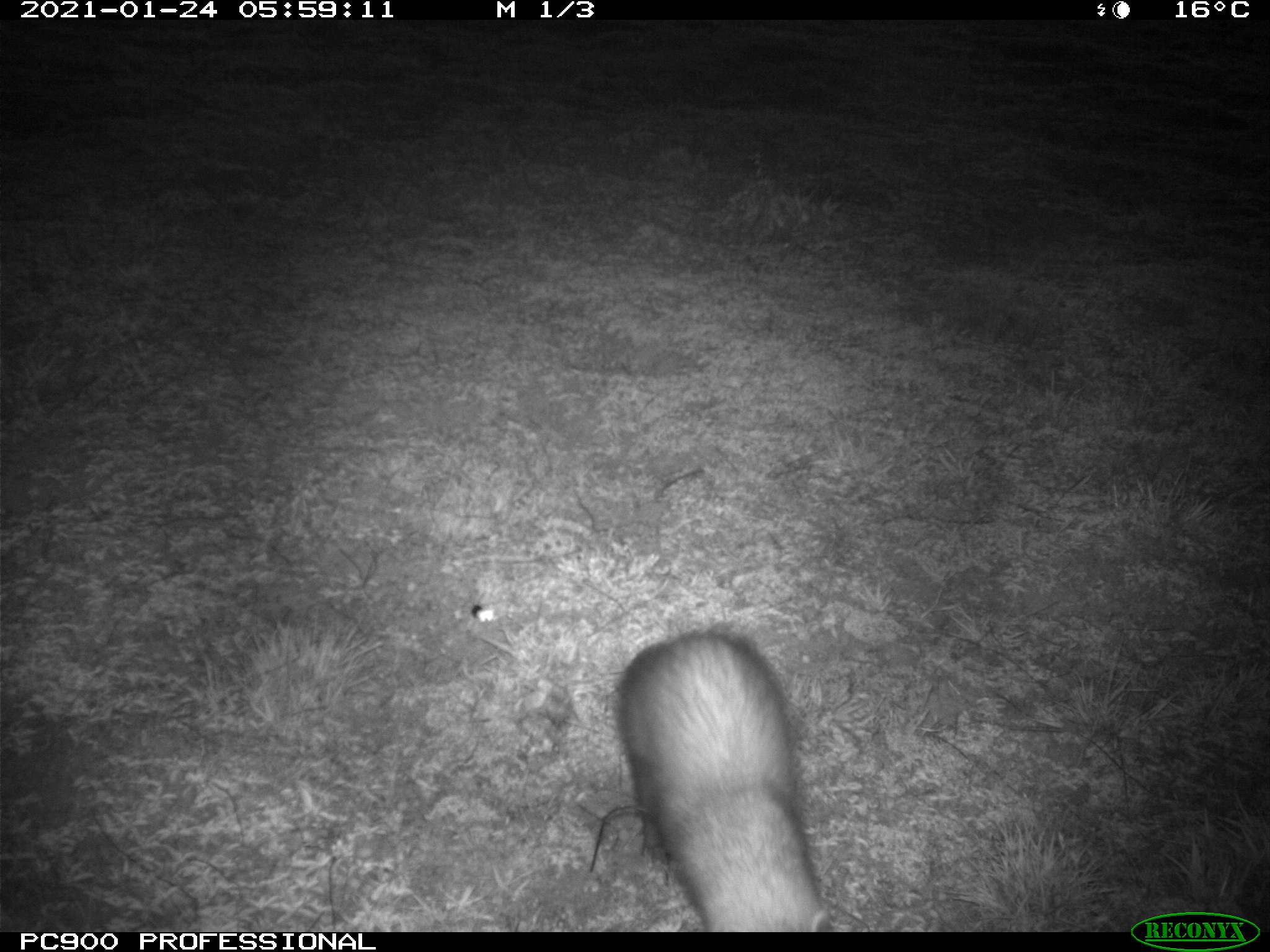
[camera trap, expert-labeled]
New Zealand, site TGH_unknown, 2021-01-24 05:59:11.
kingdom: Animalia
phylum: Chordata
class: Mammalia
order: Carnivora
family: Mustelidae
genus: Mustela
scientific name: Mustela furo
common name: ferret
Ferret (Mustela furo).